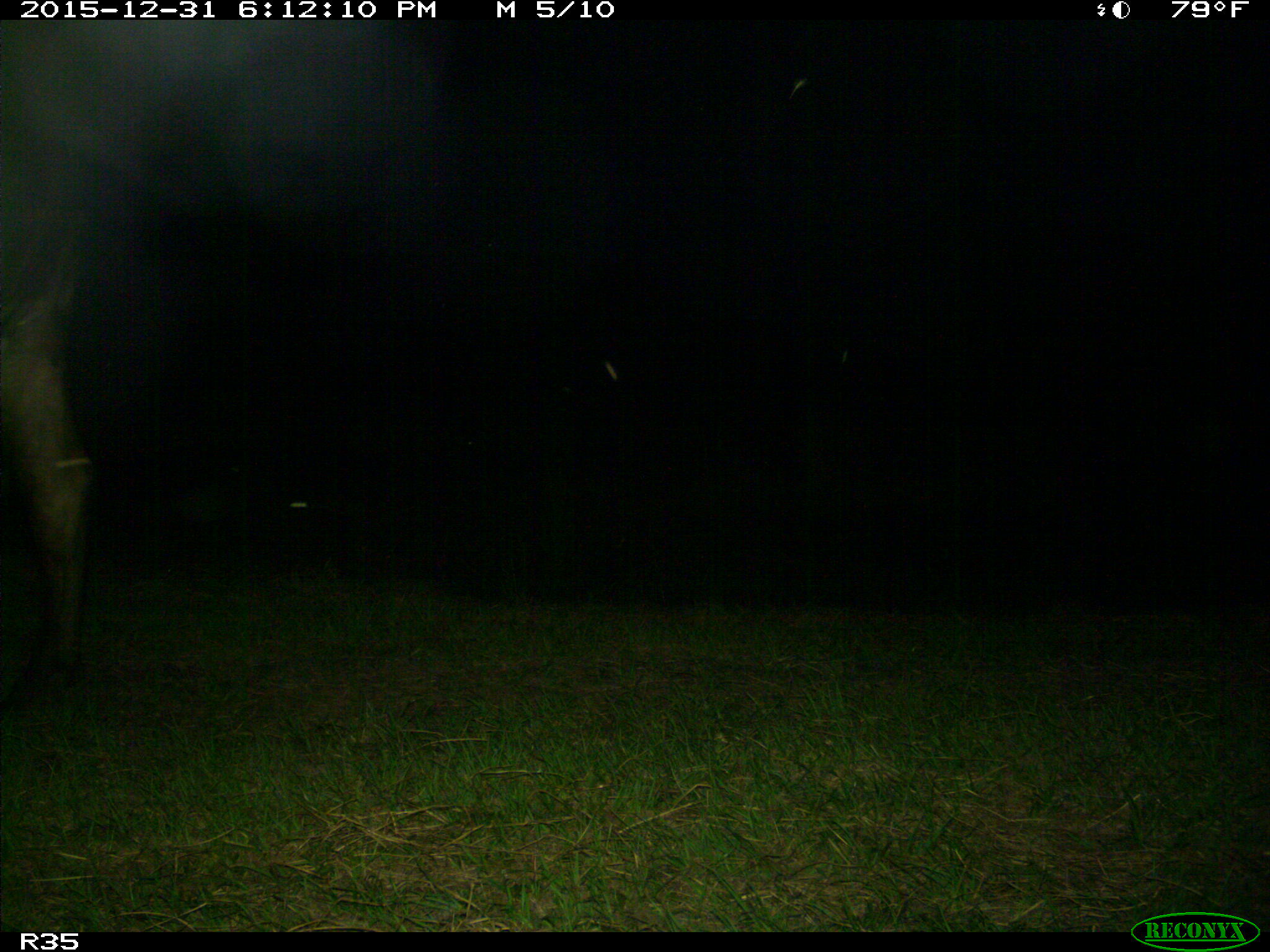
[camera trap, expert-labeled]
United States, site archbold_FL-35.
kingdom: Animalia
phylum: Chordata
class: Mammalia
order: Artiodactyla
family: Bovidae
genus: Bos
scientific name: Bos taurus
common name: domestic cow